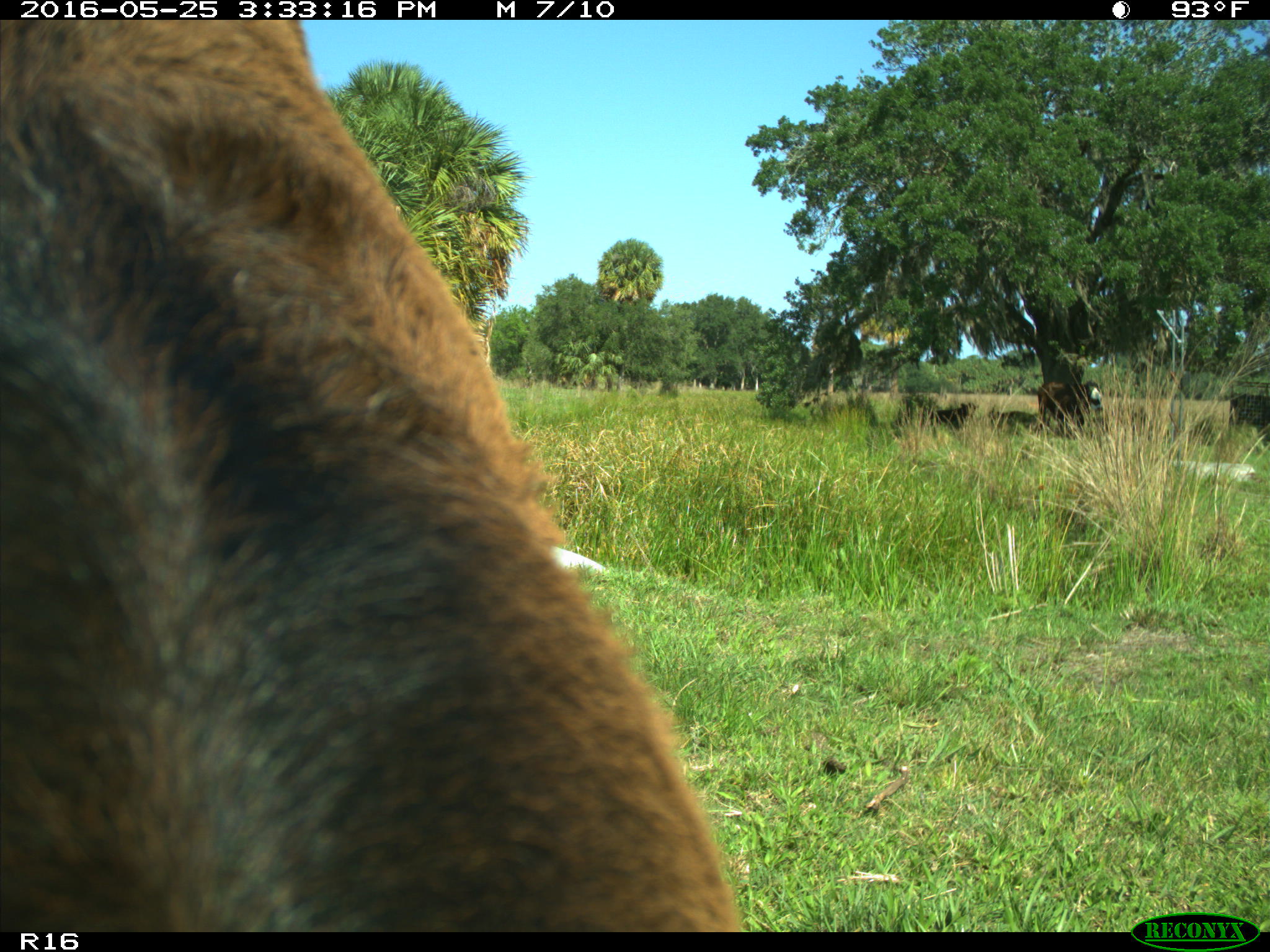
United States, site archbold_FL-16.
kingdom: Animalia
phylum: Chordata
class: Mammalia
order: Artiodactyla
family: Bovidae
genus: Bos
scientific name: Bos taurus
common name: domestic cow